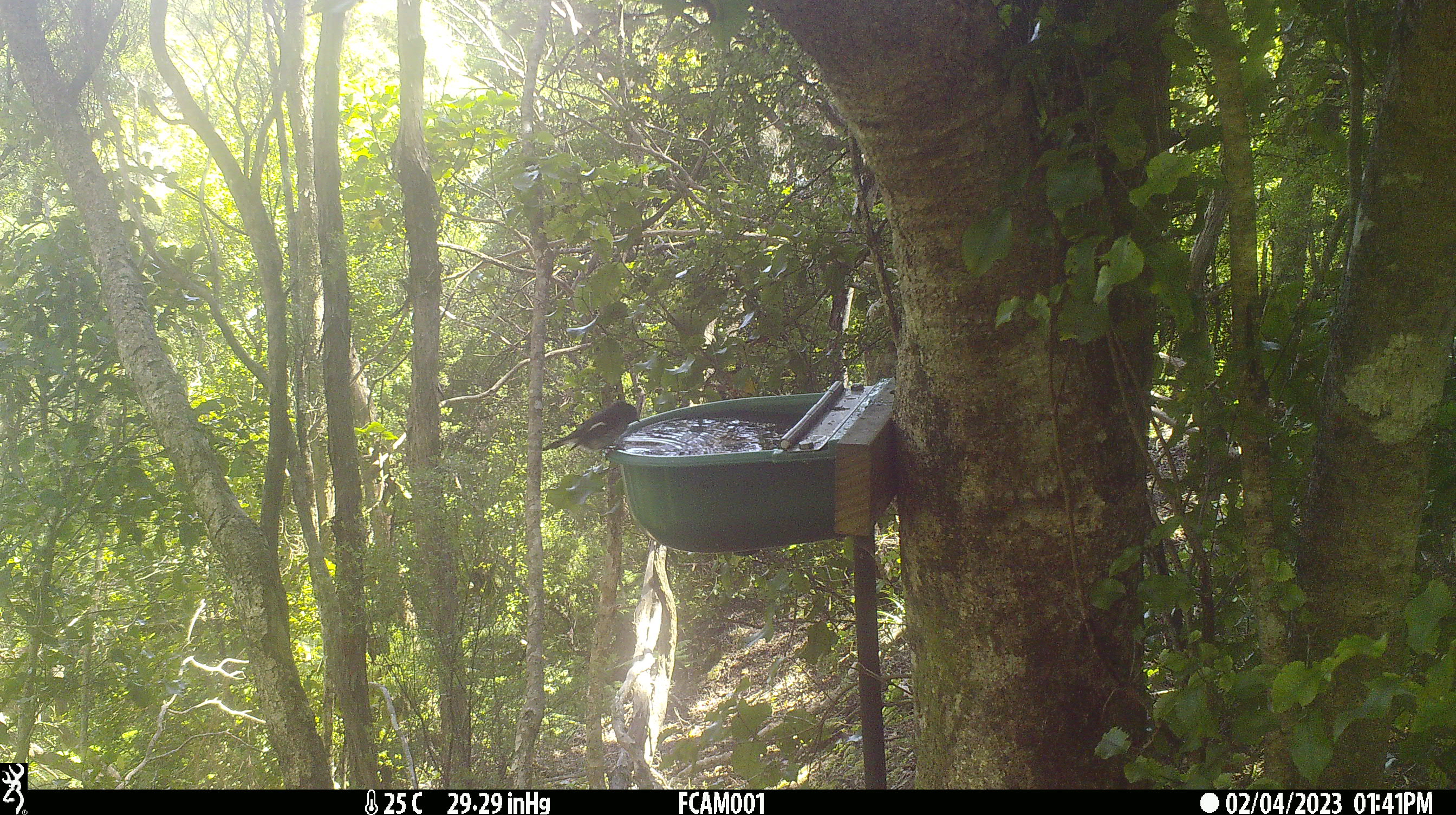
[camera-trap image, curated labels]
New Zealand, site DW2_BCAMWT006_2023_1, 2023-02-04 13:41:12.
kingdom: Animalia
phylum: Chordata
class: Aves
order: Passeriformes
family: Petroicidae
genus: Petroica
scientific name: Petroica macrocephala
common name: tomtit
Tomtit (Petroica macrocephala).